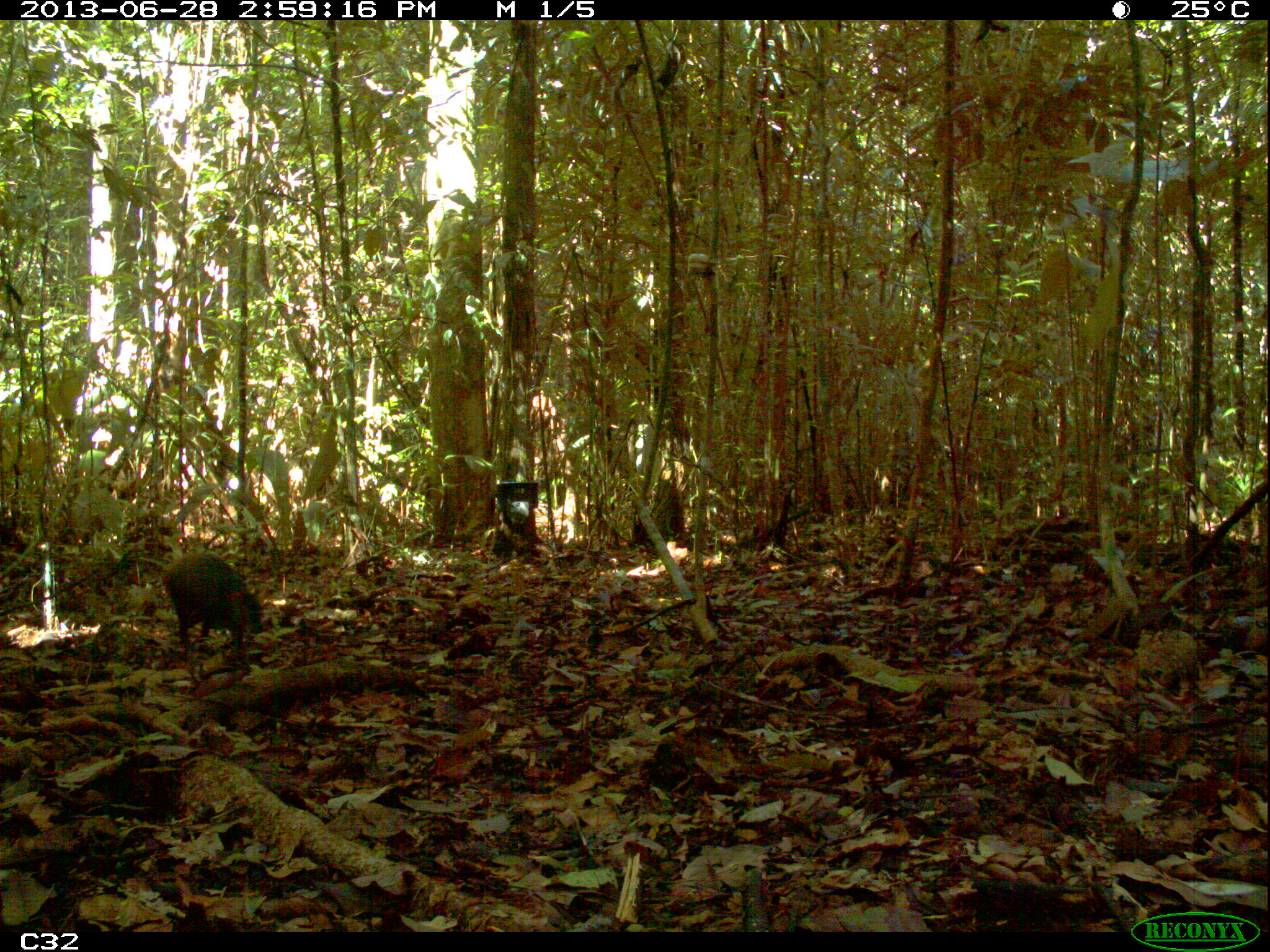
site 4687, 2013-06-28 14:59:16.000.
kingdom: Animalia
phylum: Chordata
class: Mammalia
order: Rodentia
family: Dasyproctidae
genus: Dasyprocta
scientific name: Dasyprocta leporina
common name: red-rumped agouti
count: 1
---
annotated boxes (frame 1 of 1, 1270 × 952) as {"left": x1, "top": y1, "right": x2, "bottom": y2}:
dasyprocta leporina: {"left": 163, "top": 550, "right": 262, "bottom": 681}